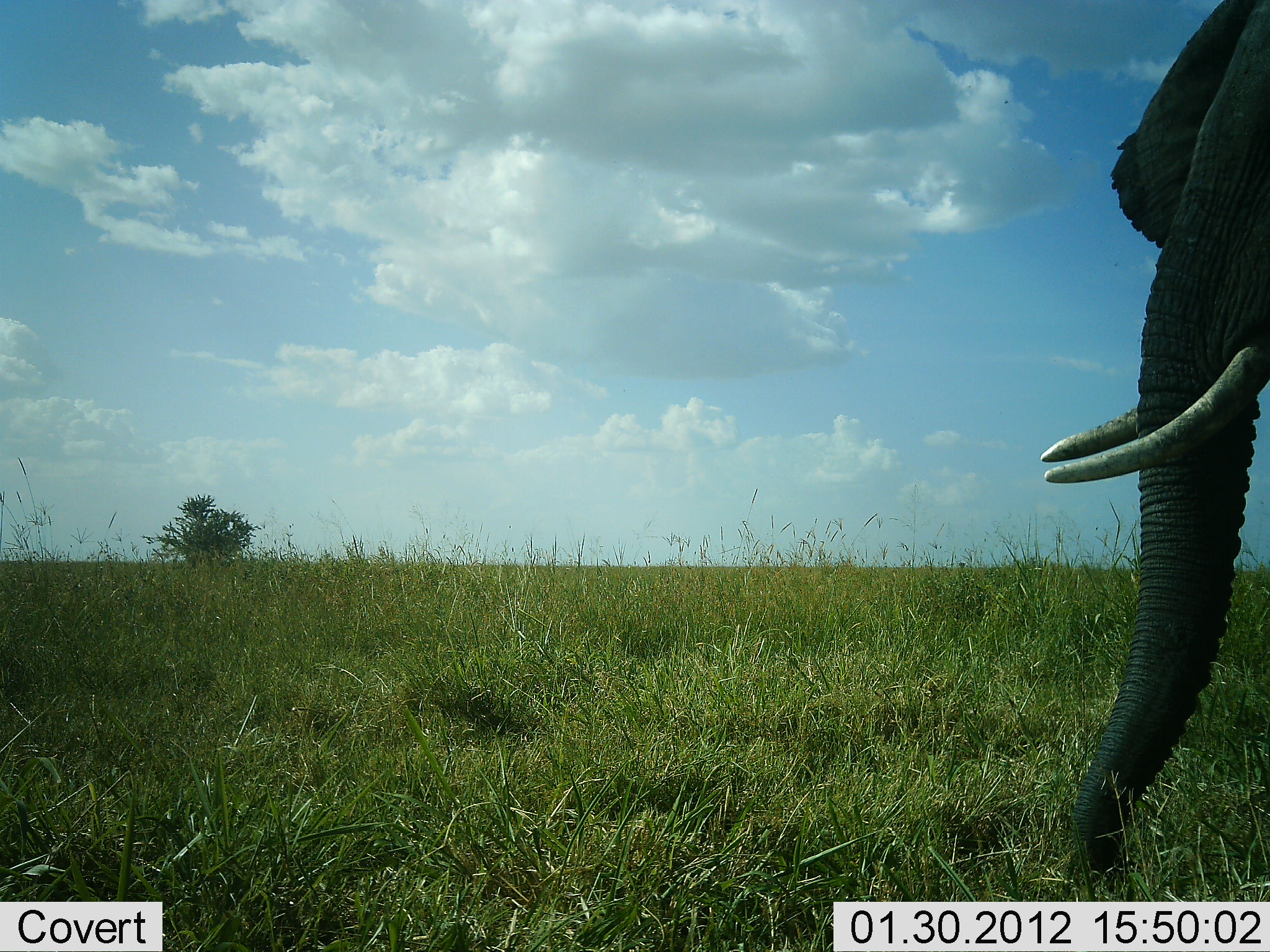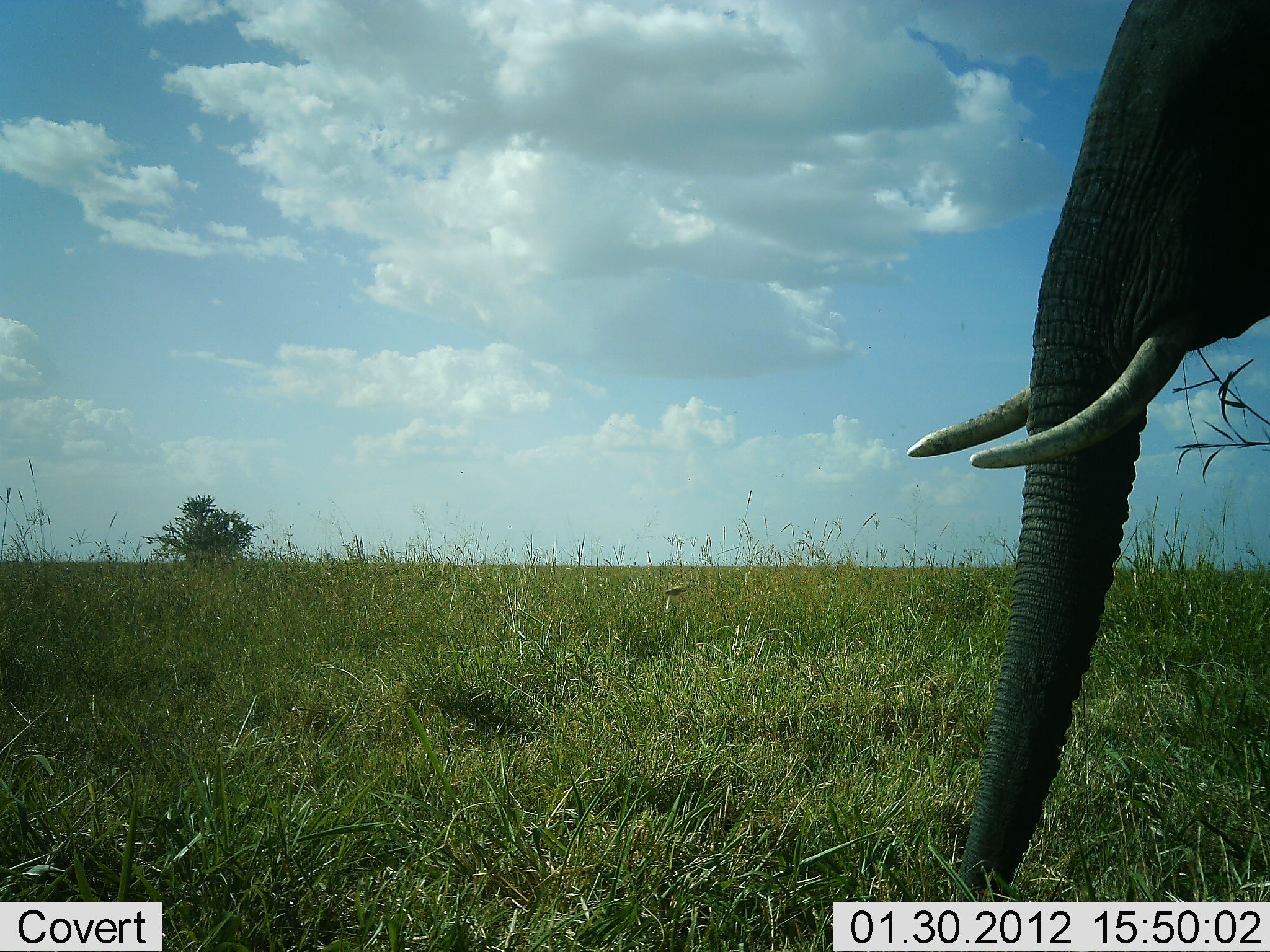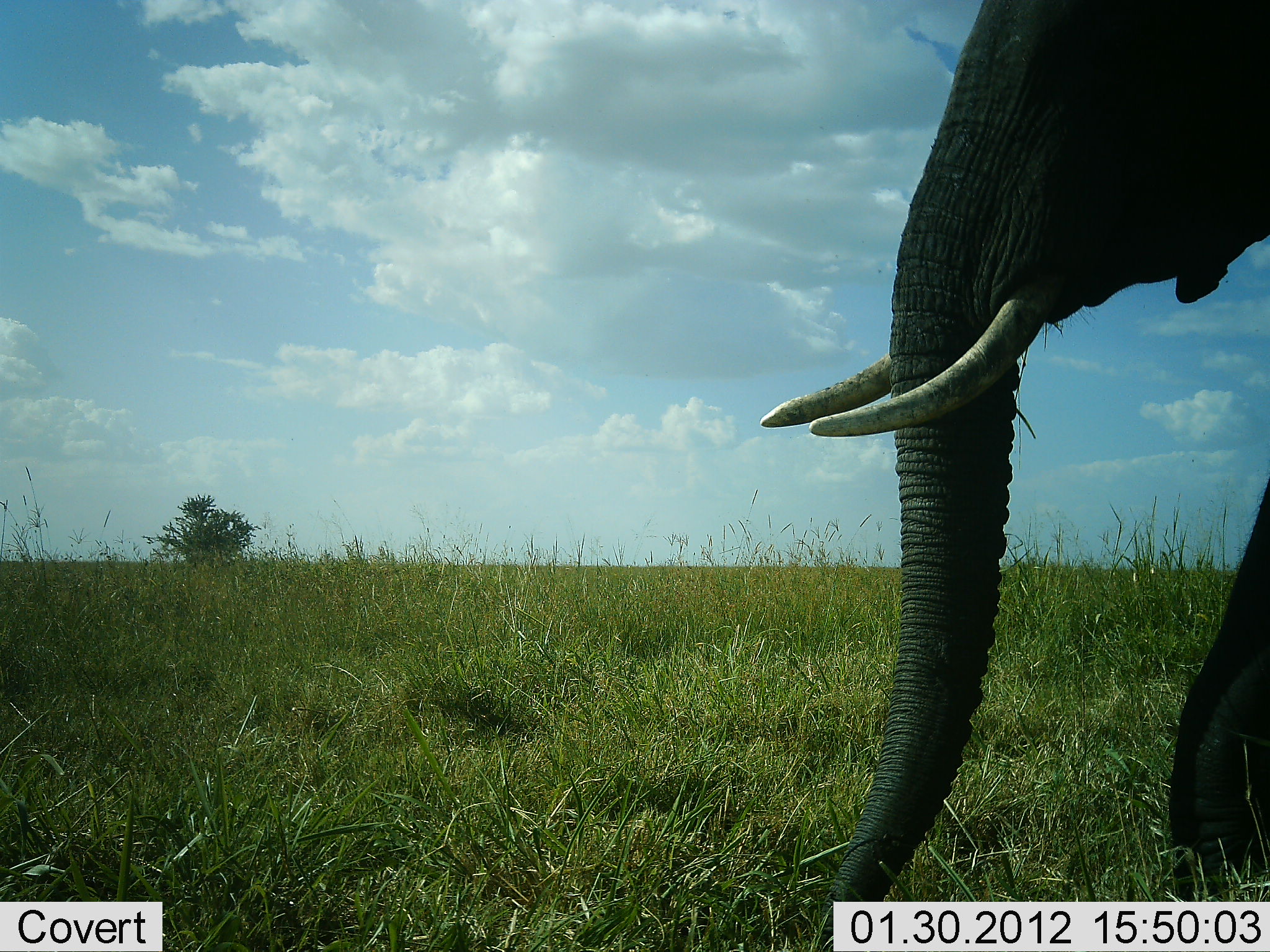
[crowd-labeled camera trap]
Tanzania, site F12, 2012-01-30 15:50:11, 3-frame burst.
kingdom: Animalia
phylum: Chordata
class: Mammalia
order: Proboscidea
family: Elephantidae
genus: Loxodonta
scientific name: Loxodonta africana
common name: african bush elephant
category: elephant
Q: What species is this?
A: Elephant (african bush elephant) (Loxodonta africana).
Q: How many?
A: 1.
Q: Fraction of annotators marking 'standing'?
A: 18%.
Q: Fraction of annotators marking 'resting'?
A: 0%.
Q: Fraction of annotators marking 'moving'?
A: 82%.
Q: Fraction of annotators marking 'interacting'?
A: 0%.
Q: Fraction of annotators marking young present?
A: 0%.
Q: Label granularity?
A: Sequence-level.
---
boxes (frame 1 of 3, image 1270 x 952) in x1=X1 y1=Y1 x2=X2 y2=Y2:
animal: x1=1005 y1=0 x2=1270 y2=893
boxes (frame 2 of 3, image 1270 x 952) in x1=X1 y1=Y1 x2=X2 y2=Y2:
animal: x1=912 y1=0 x2=1270 y2=902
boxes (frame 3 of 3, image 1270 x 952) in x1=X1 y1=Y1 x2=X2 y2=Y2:
animal: x1=751 y1=0 x2=1270 y2=952